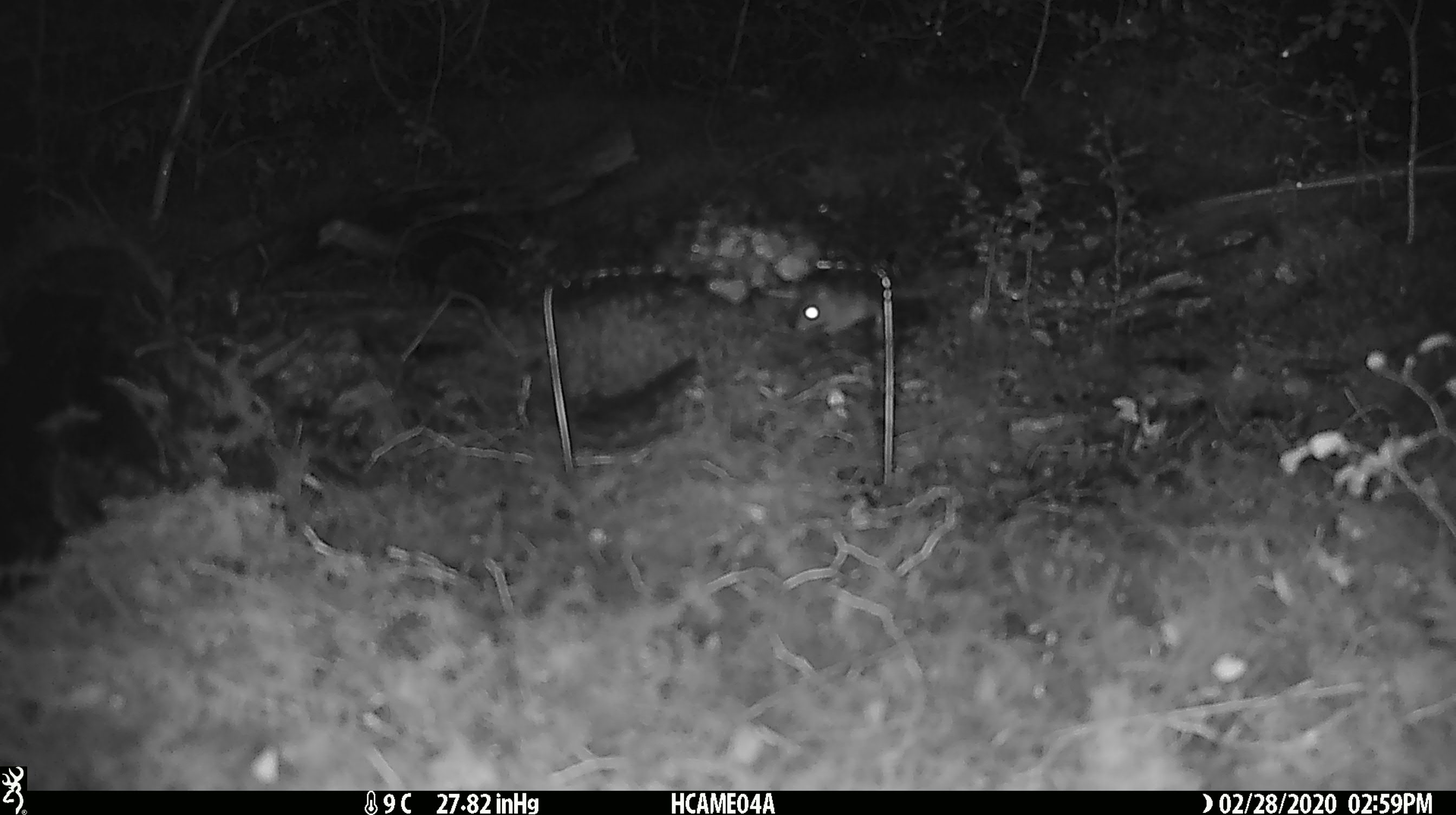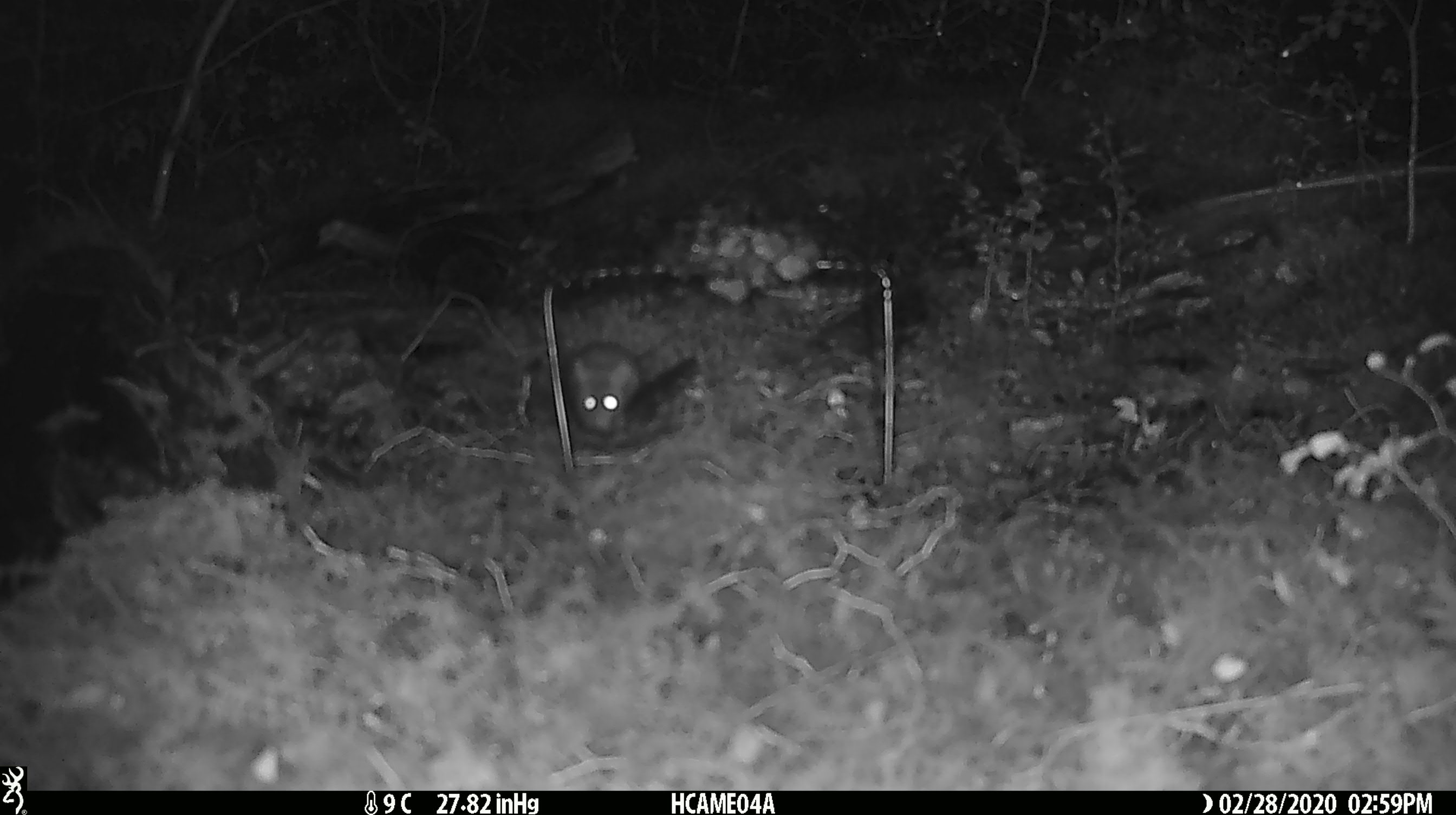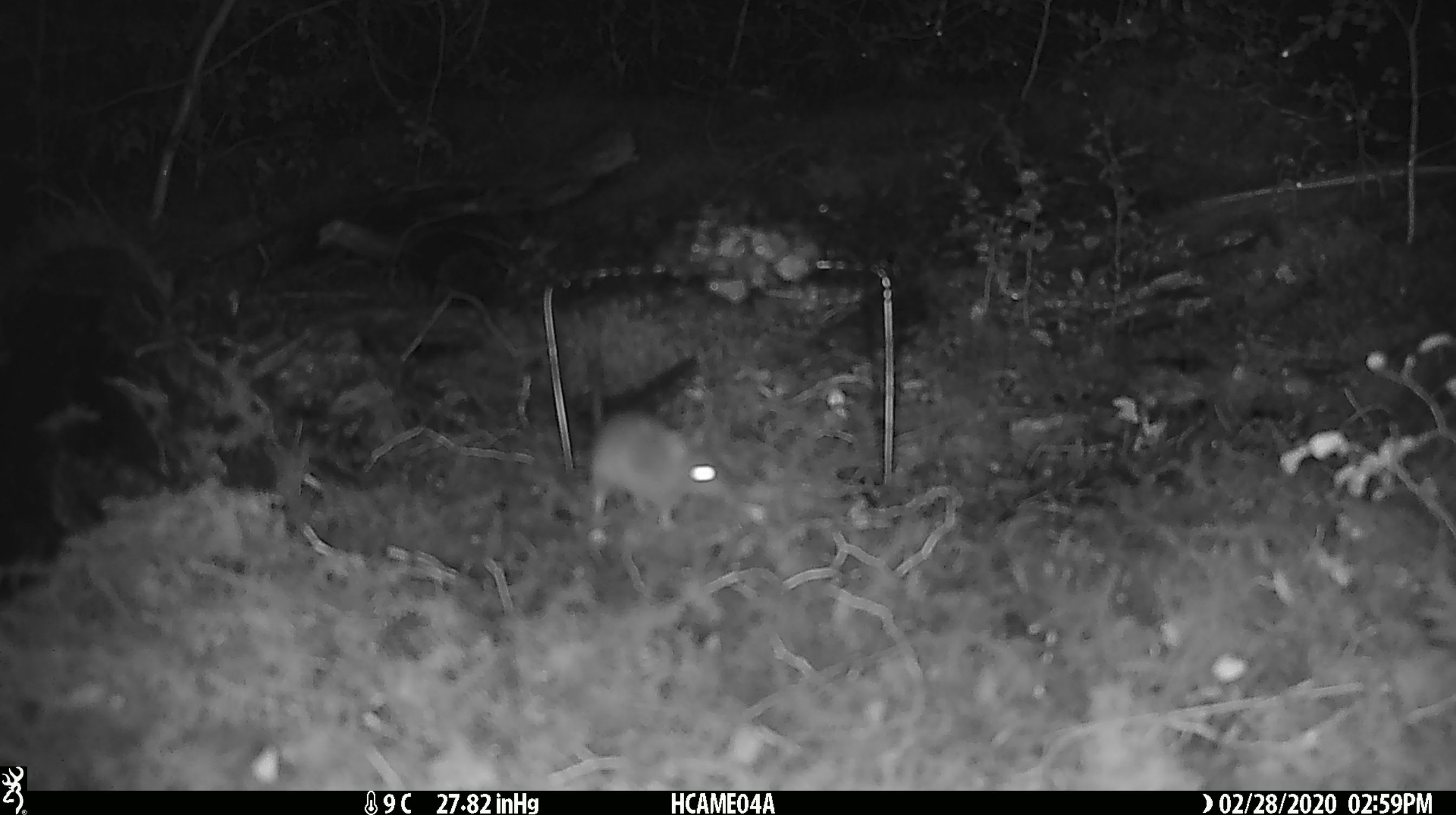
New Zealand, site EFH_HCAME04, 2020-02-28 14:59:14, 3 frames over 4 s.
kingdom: Animalia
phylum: Chordata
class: Mammalia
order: Rodentia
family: Muridae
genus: Mus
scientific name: Mus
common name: mouse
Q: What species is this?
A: Mouse (Mus).